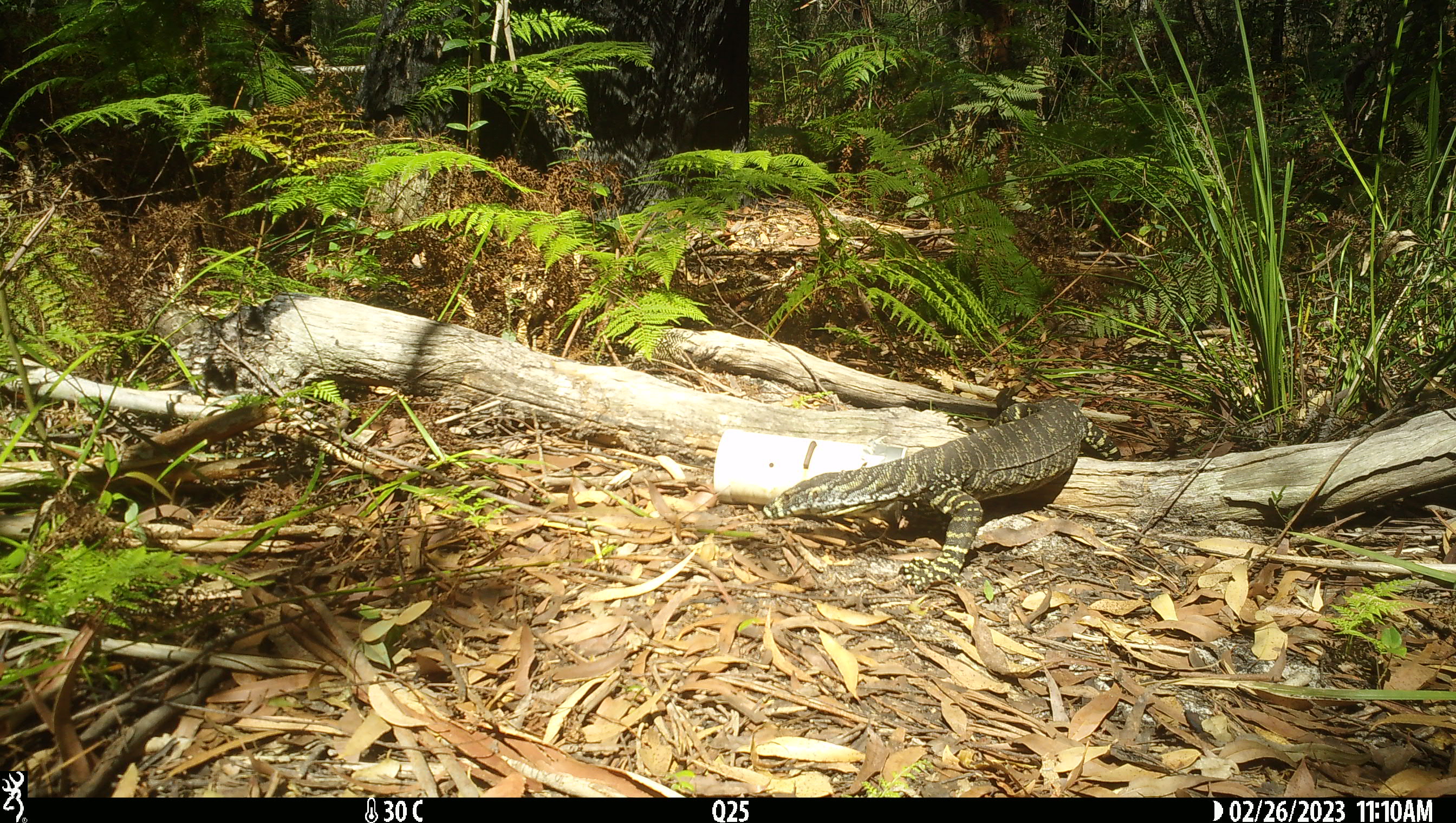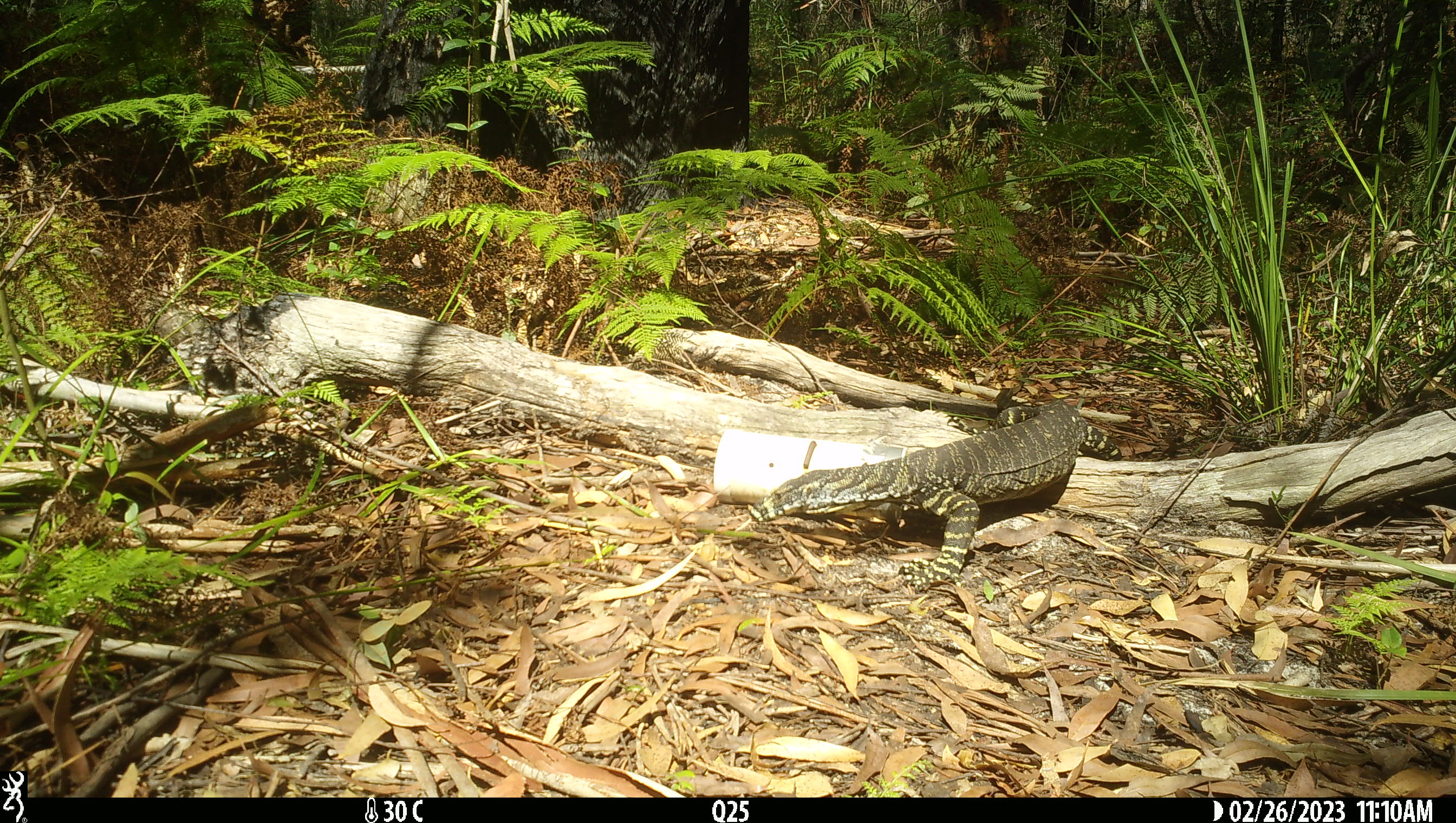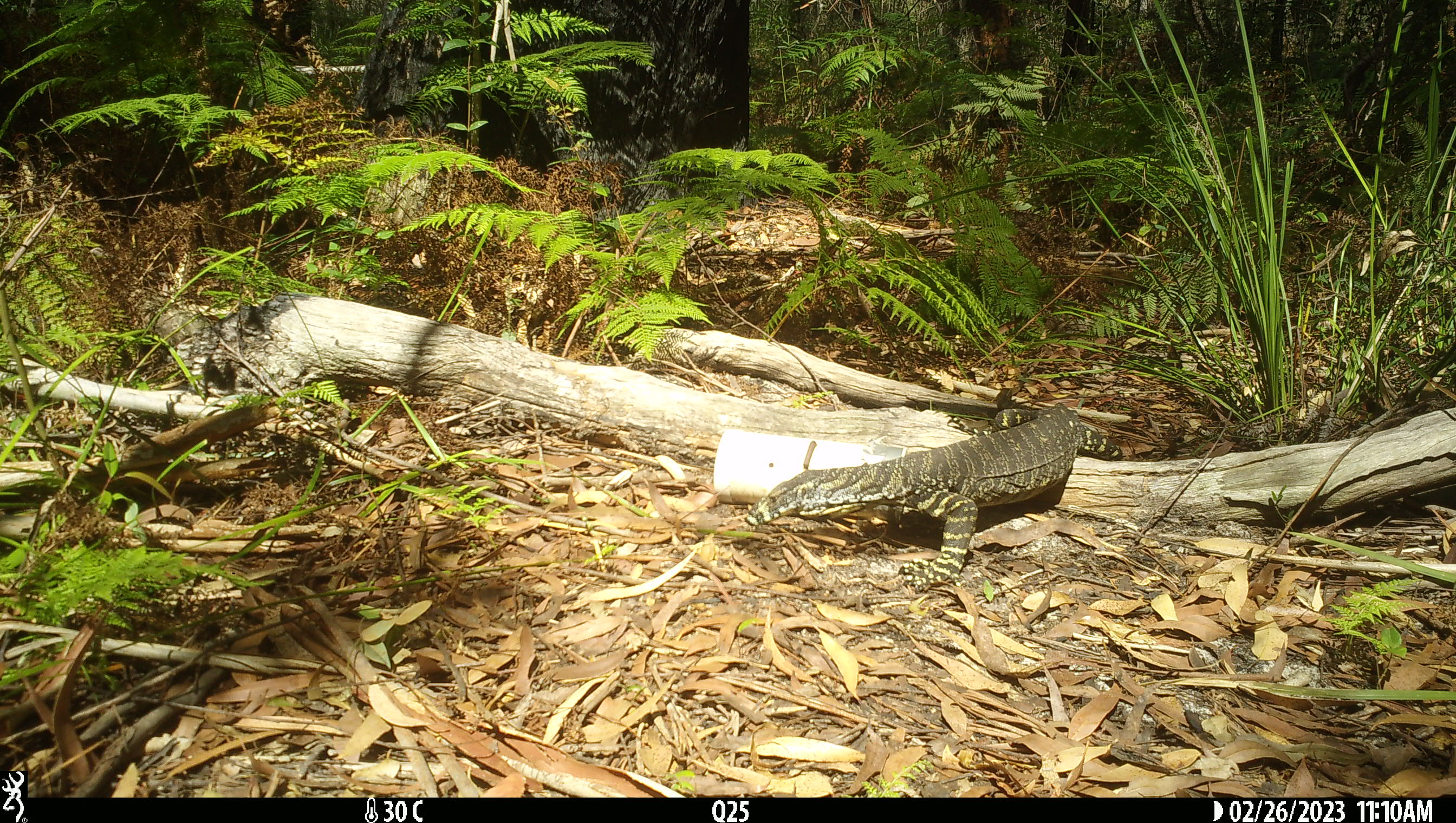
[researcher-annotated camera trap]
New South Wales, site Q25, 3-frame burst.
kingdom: Animalia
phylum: Chordata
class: Reptilia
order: Squamata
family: Varanidae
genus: Varanus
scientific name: Varanus varius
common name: lace monitor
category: goanna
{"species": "goanna (lace monitor) (Varanus varius)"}